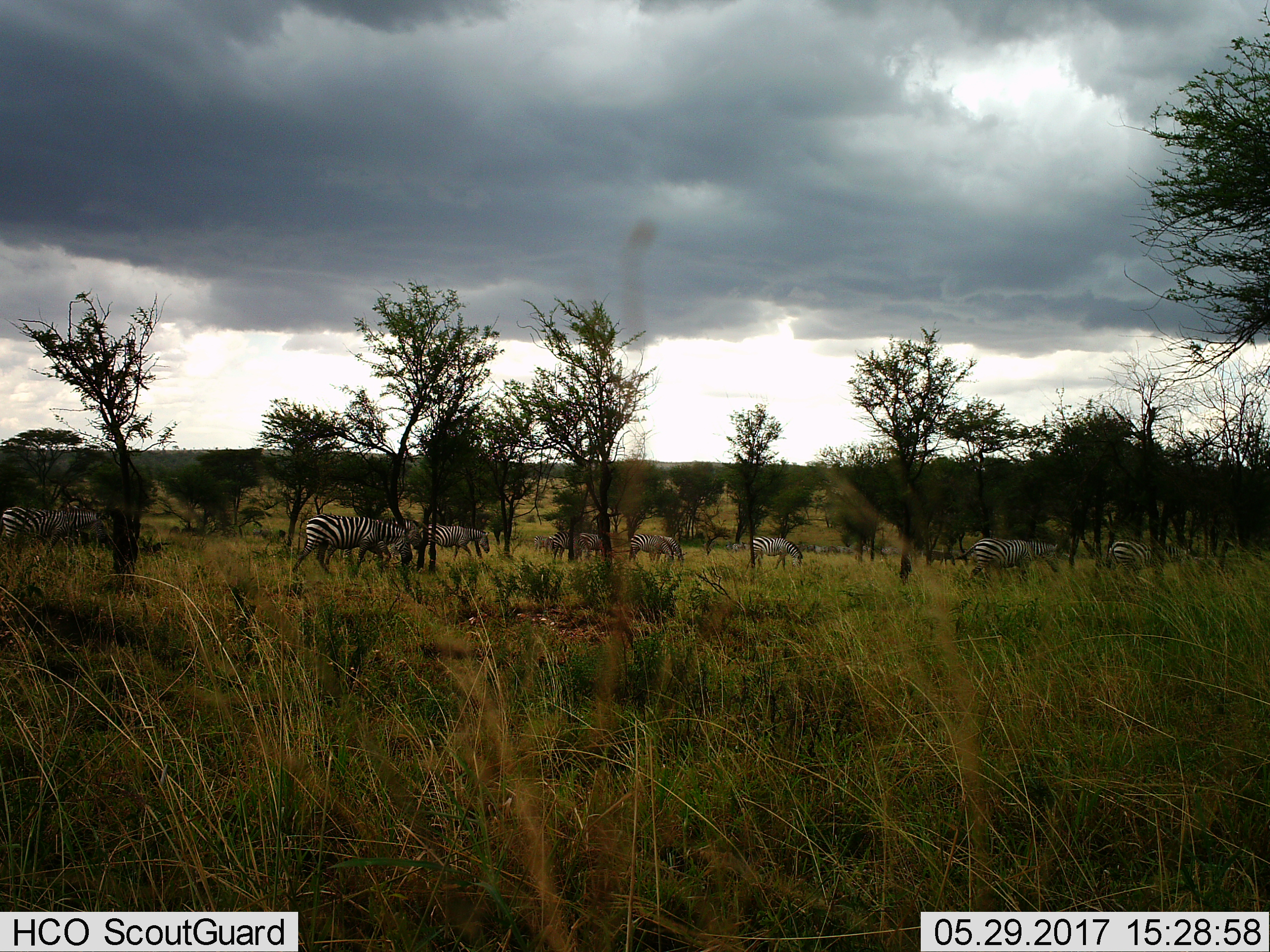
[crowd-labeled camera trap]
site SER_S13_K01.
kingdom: Animalia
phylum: Chordata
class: Mammalia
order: Perissodactyla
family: Equidae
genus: Equus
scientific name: Equus quagga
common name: plains zebra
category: zebraplains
Zebraplains (plains zebra) (Equus quagga), count 11-50. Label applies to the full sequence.